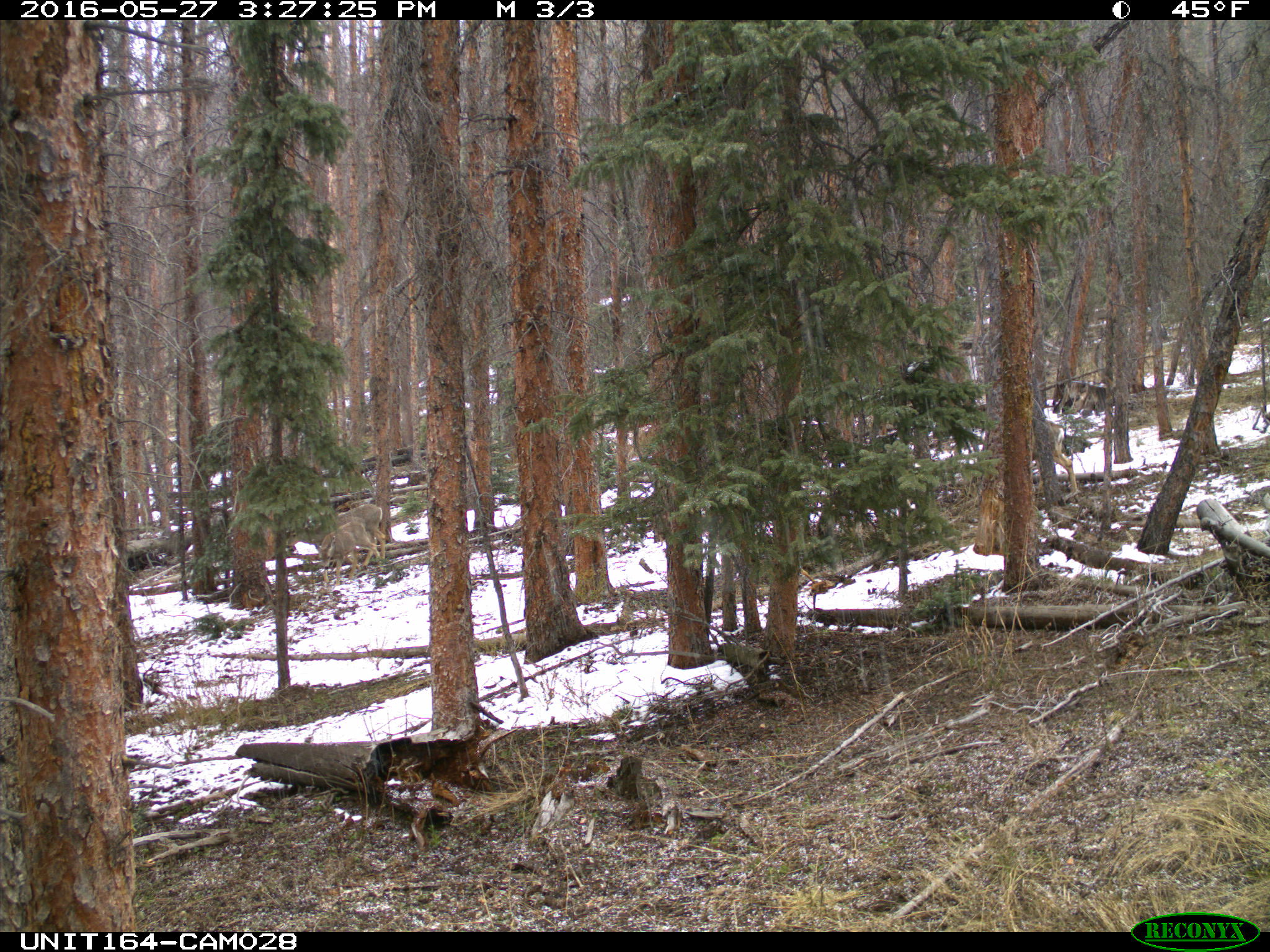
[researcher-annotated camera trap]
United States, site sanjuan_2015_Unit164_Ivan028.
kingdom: Animalia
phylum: Chordata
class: Mammalia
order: Artiodactyla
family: Cervidae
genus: Odocoileus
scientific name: Odocoileus hemionus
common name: mule deer